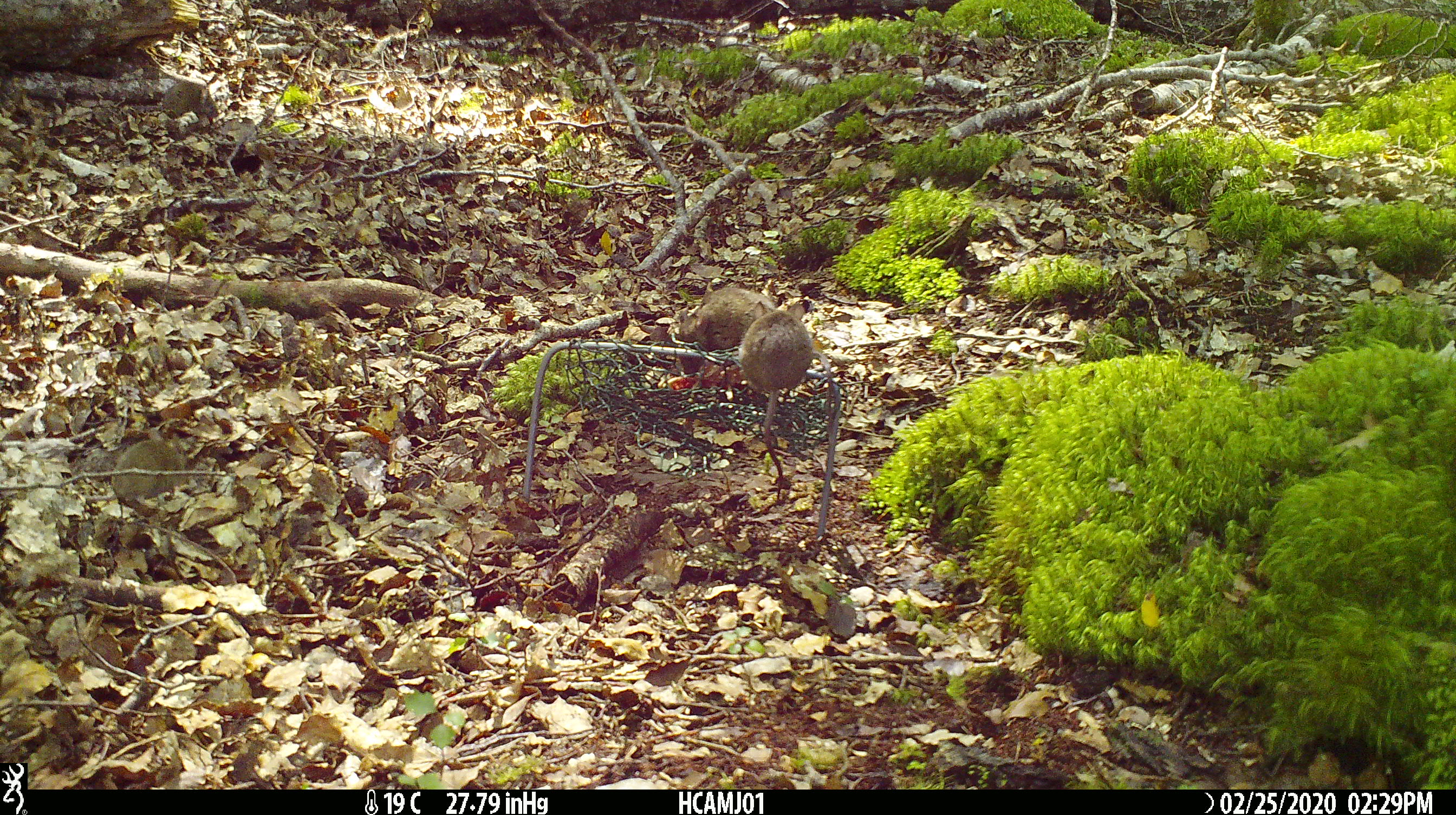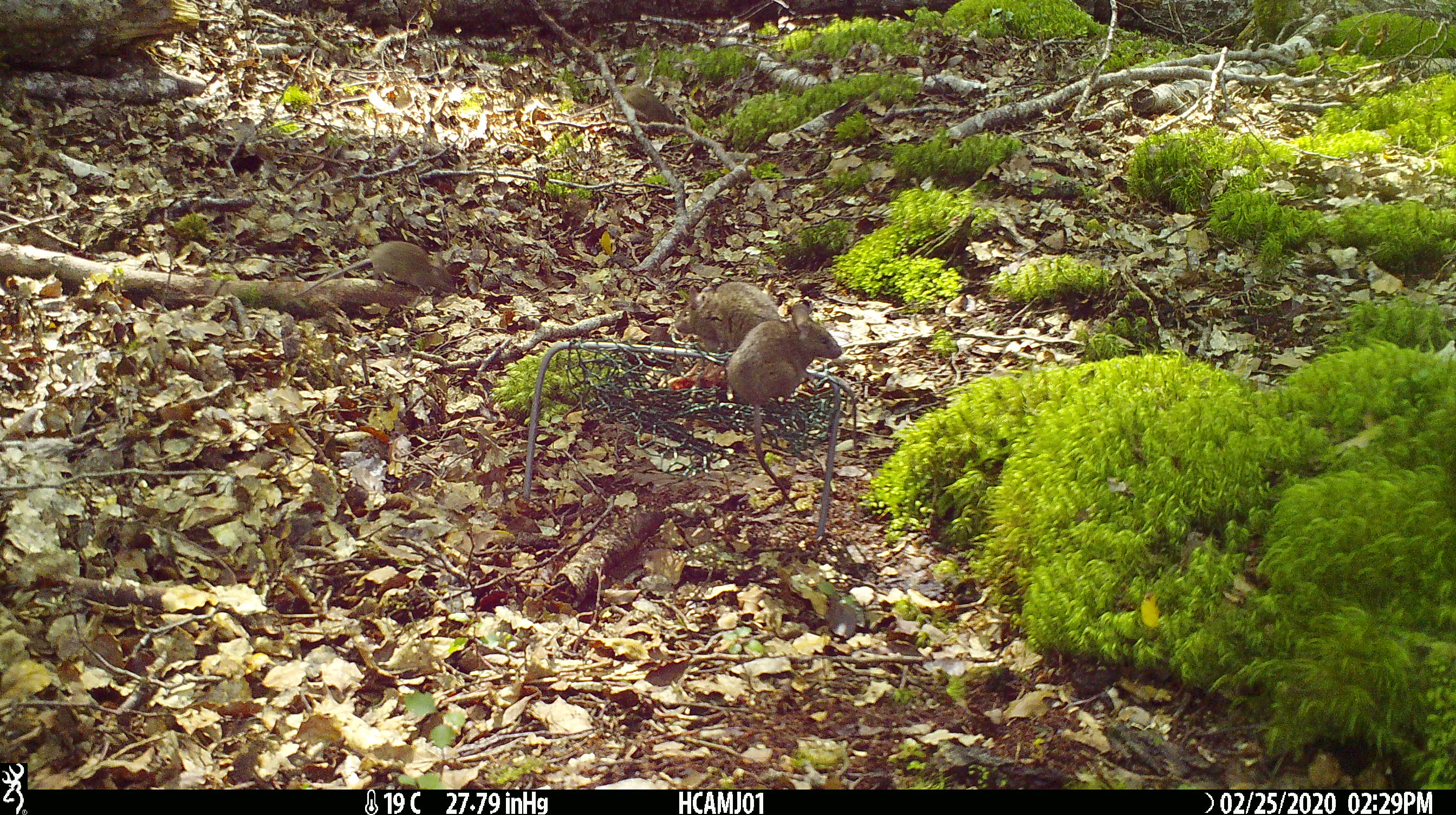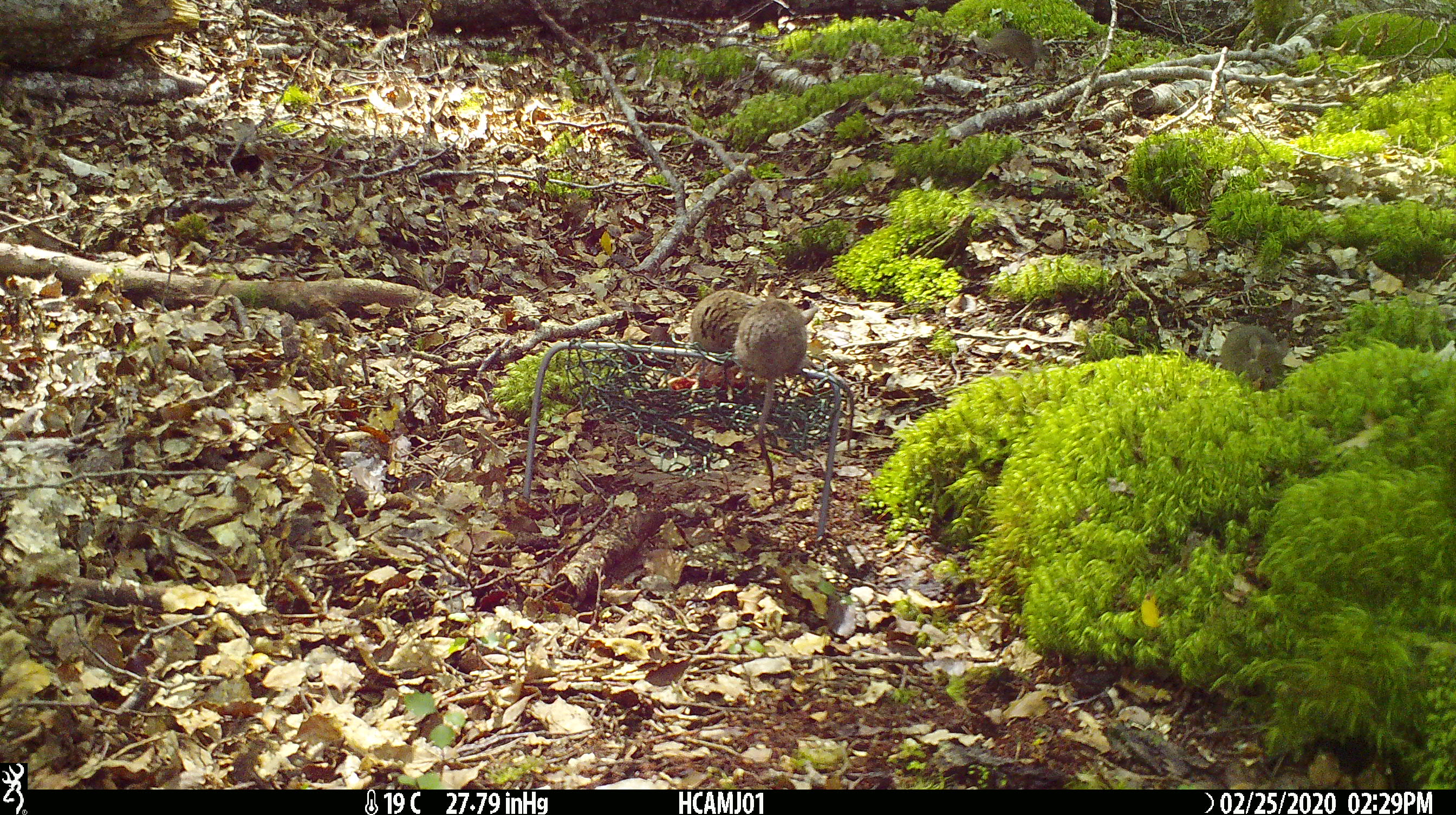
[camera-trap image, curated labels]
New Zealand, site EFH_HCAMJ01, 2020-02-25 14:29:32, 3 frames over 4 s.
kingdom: Animalia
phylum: Chordata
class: Mammalia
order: Rodentia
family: Muridae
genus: Mus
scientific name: Mus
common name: mouse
Mouse (Mus).